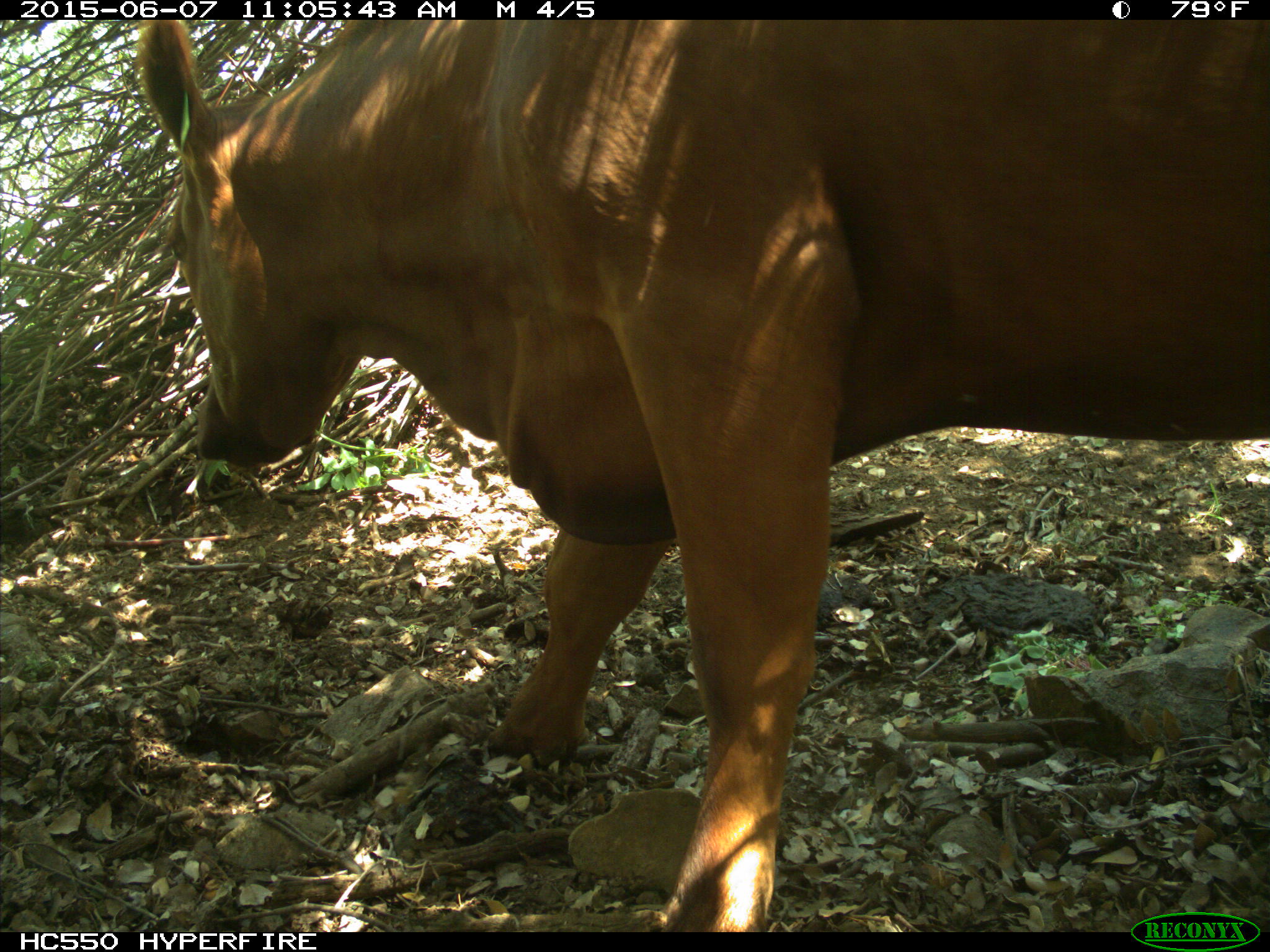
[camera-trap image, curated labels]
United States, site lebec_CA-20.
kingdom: Animalia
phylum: Chordata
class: Mammalia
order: Artiodactyla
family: Bovidae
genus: Bos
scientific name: Bos taurus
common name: domestic cow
Bos taurus (domestic cow).